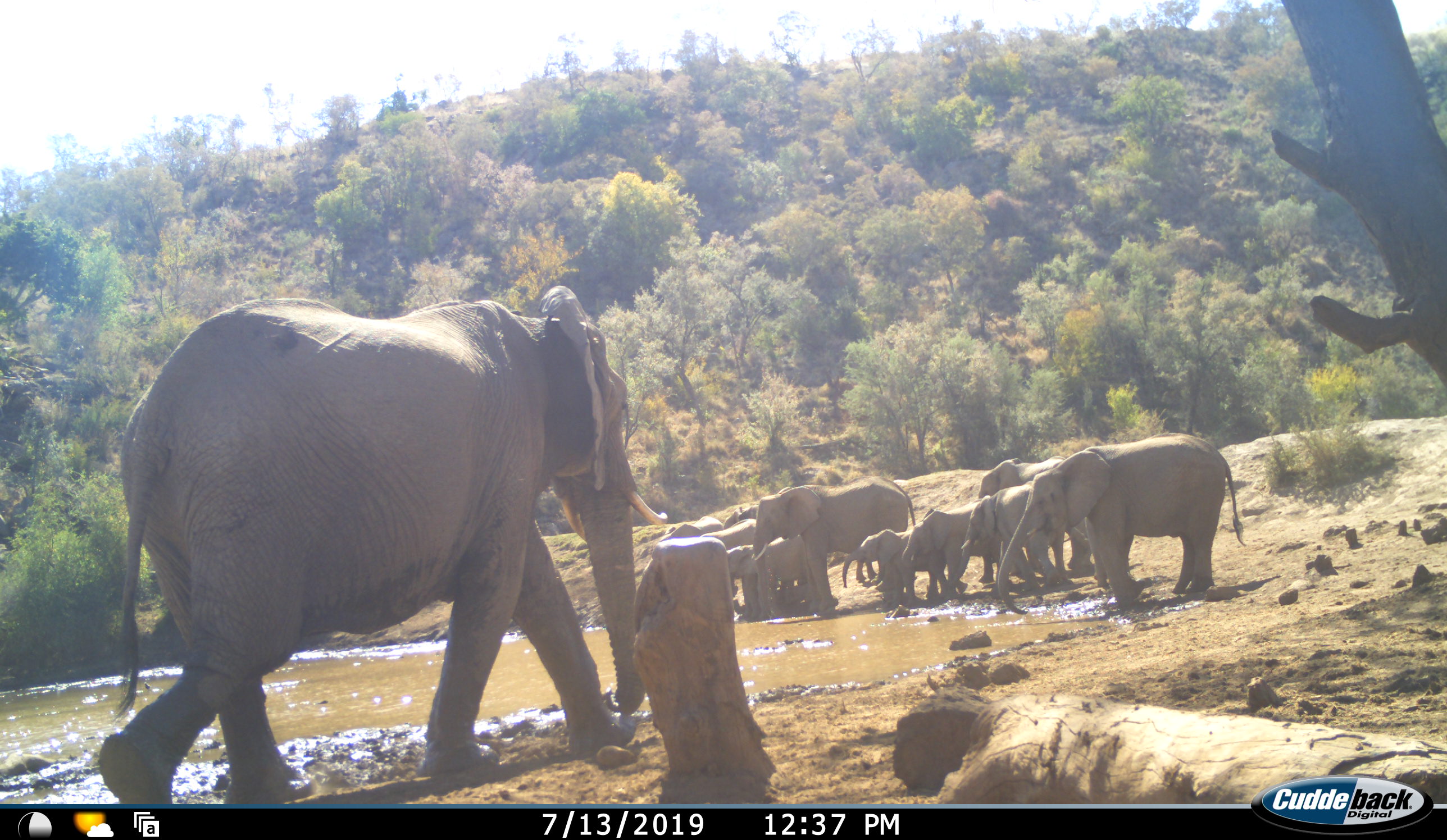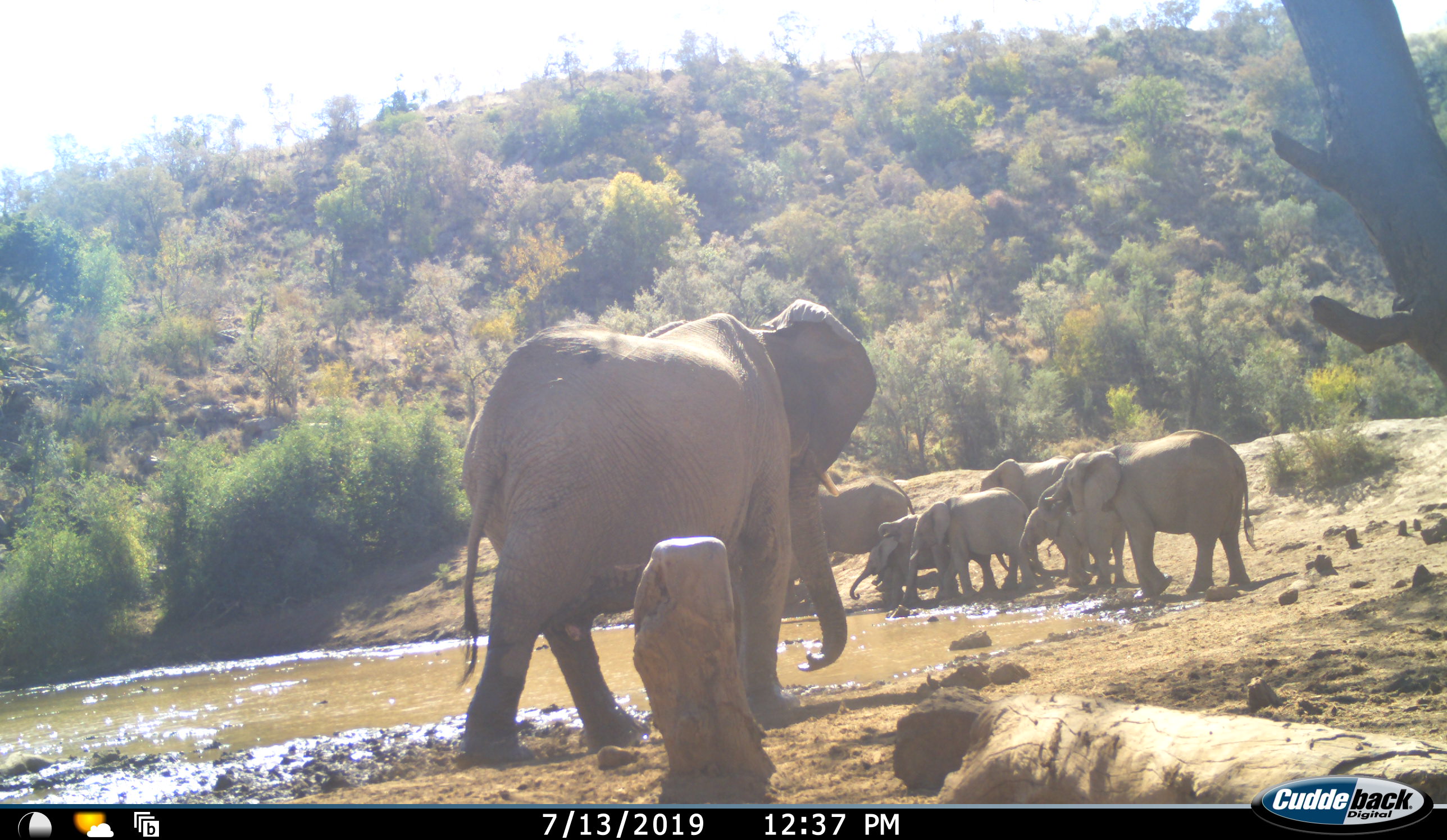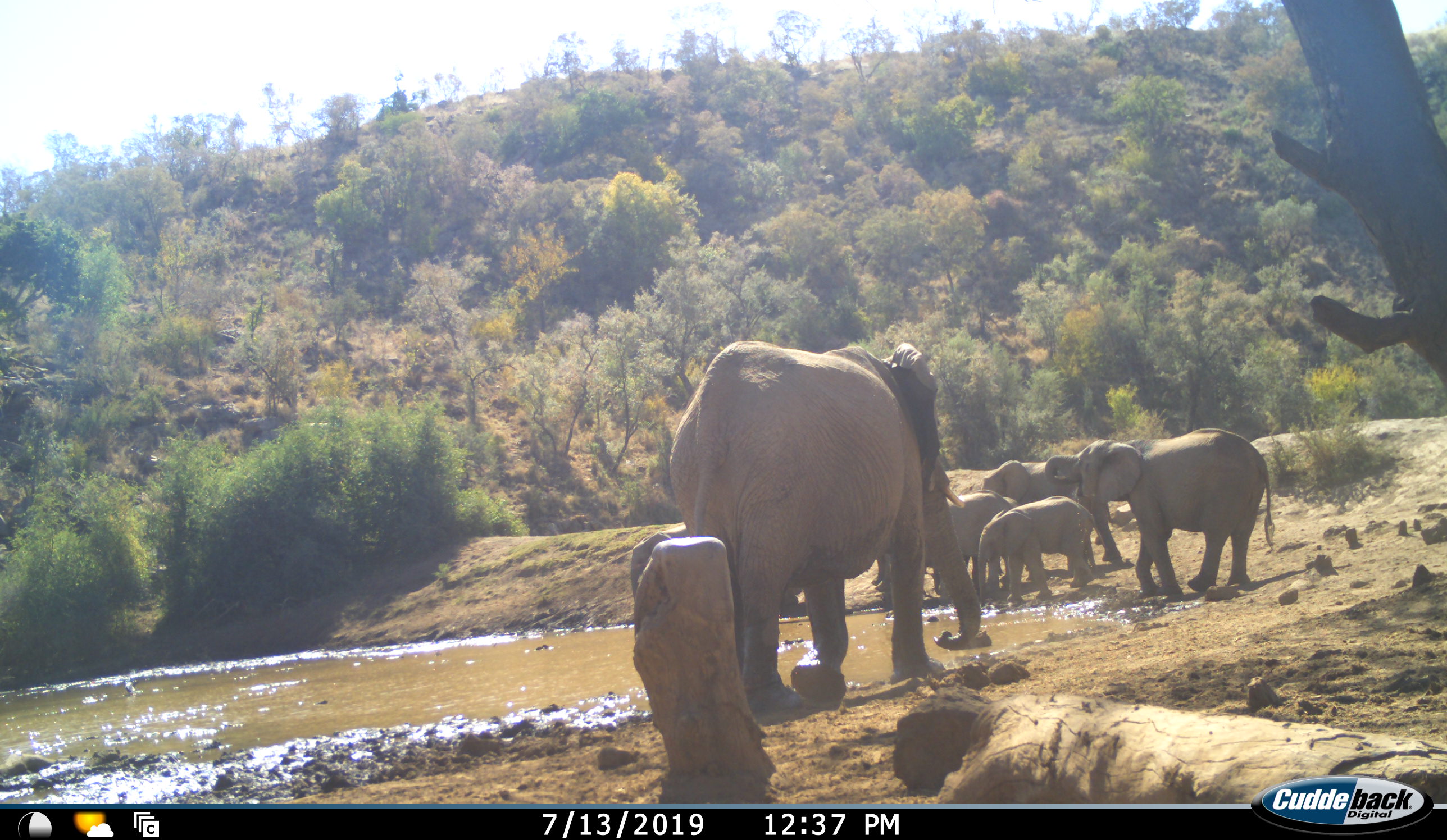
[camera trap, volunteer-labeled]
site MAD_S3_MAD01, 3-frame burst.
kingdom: Animalia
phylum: Chordata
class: Mammalia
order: Proboscidea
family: Elephantidae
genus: Loxodonta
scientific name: Loxodonta africana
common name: african bush elephant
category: elephant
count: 11-50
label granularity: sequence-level